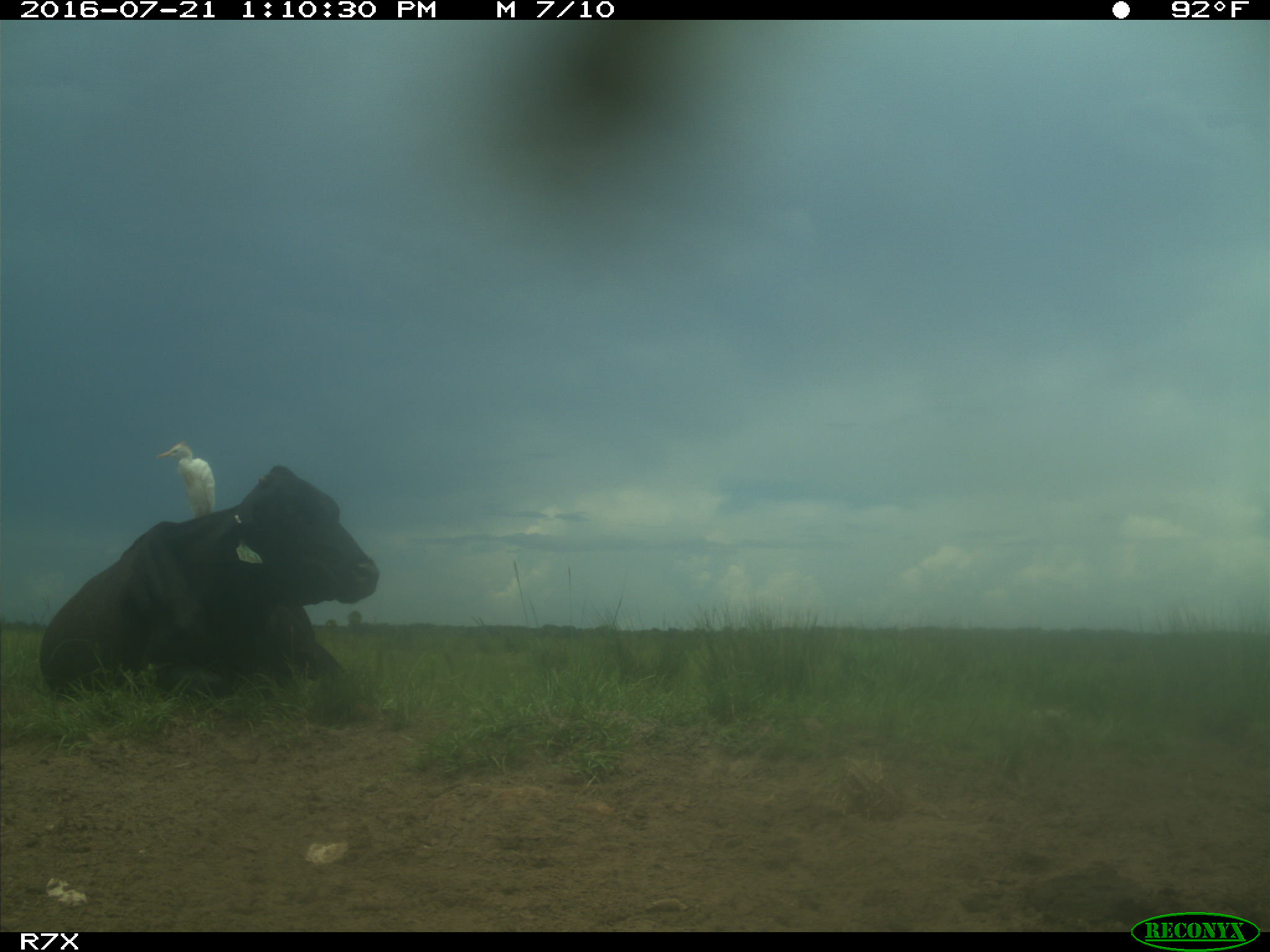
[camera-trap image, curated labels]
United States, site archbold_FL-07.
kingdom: Animalia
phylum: Chordata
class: Mammalia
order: Artiodactyla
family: Bovidae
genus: Bos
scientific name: Bos taurus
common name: domestic cow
Bos taurus (domestic cow).